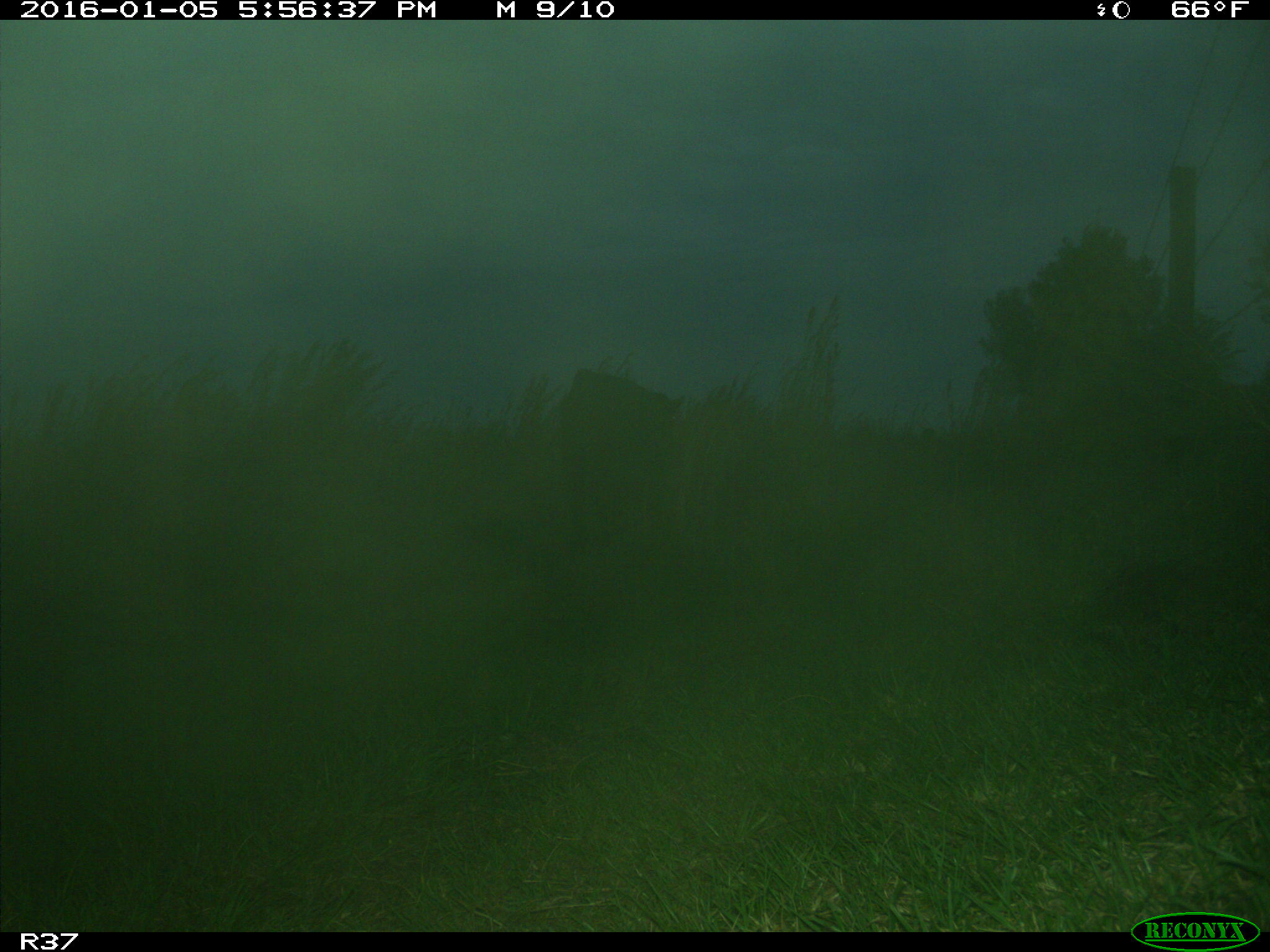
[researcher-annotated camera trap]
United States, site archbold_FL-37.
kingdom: Animalia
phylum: Chordata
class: Mammalia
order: Artiodactyla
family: Bovidae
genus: Bos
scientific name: Bos taurus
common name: domestic cow